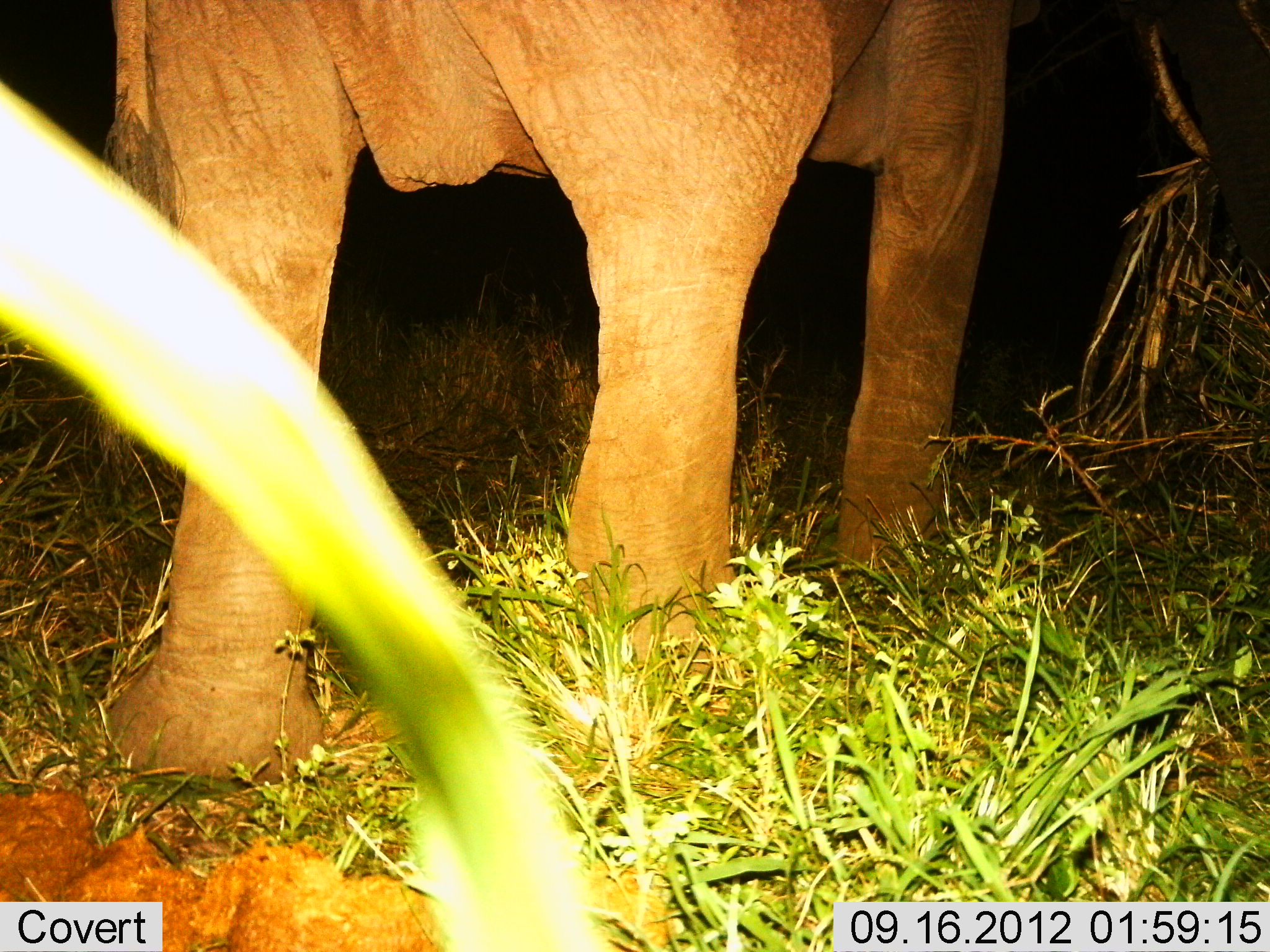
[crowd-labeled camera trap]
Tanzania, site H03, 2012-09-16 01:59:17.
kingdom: Animalia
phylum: Chordata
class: Mammalia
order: Proboscidea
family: Elephantidae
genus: Loxodonta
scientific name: Loxodonta africana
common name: african bush elephant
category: elephant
Elephant (african bush elephant) (Loxodonta africana), count 1. Behavior (volunteer vote fractions): standing 20%, resting 0%, moving 90%, interacting 0%. Young present (vote fraction): 0%. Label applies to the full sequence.